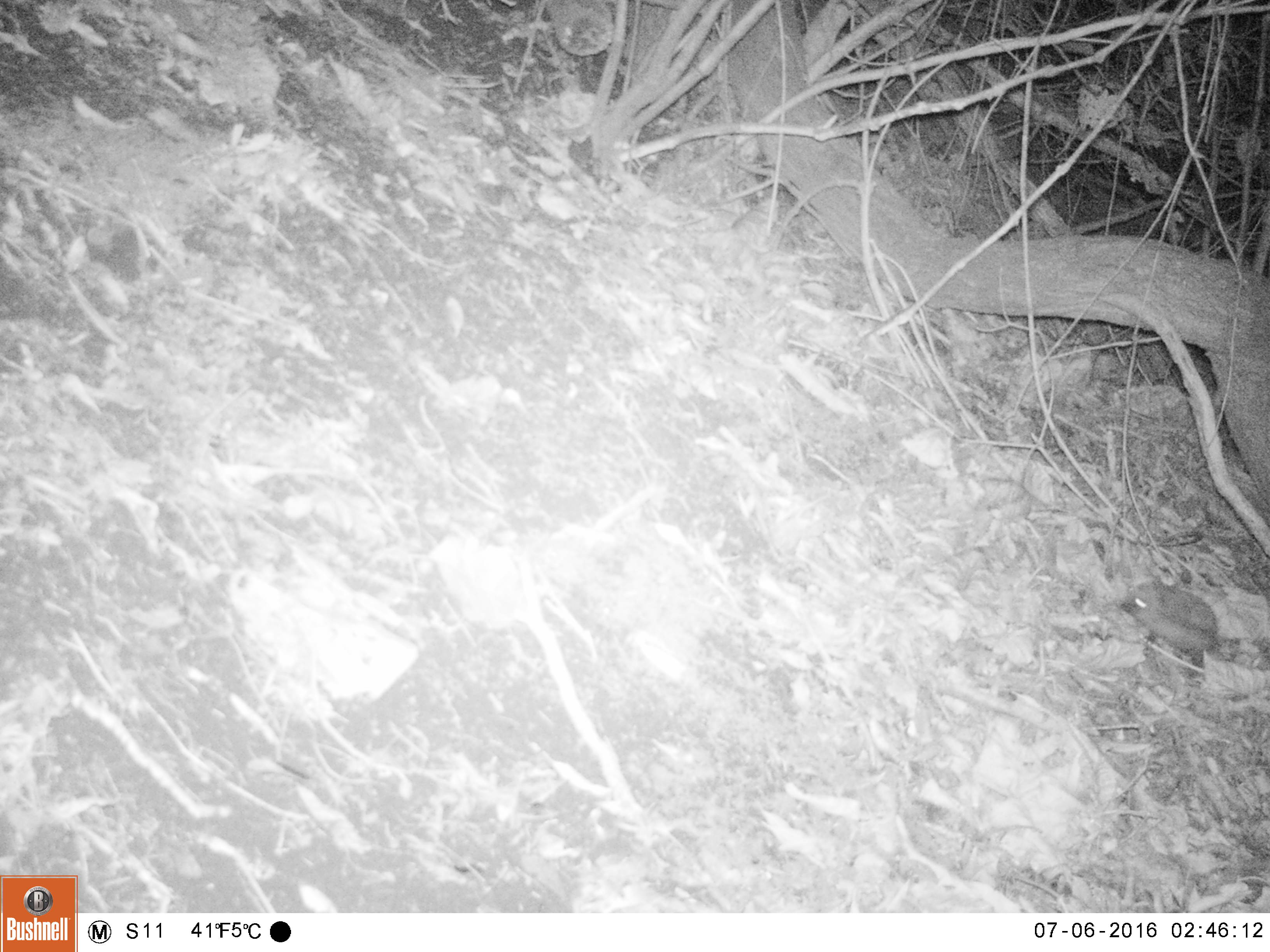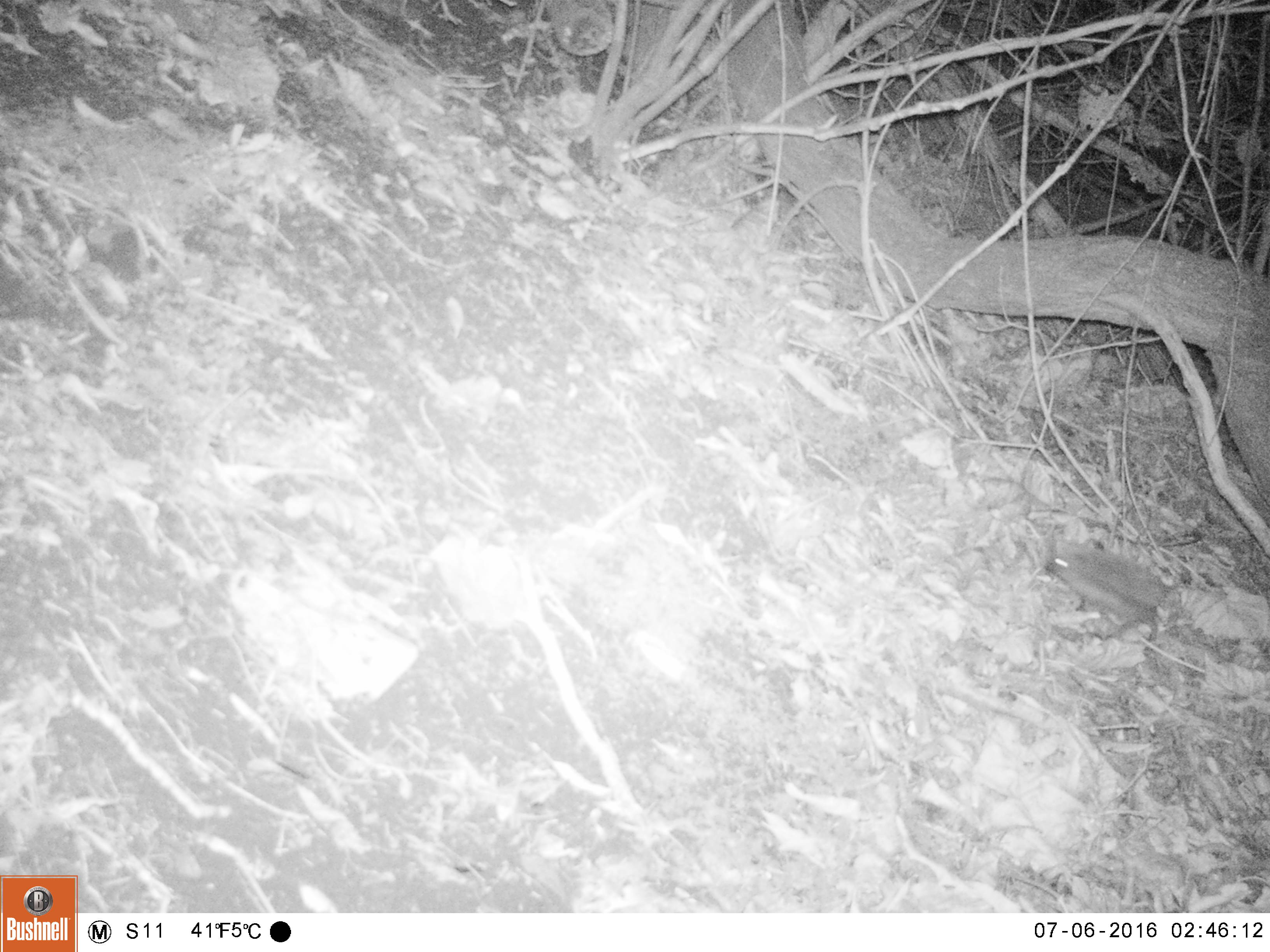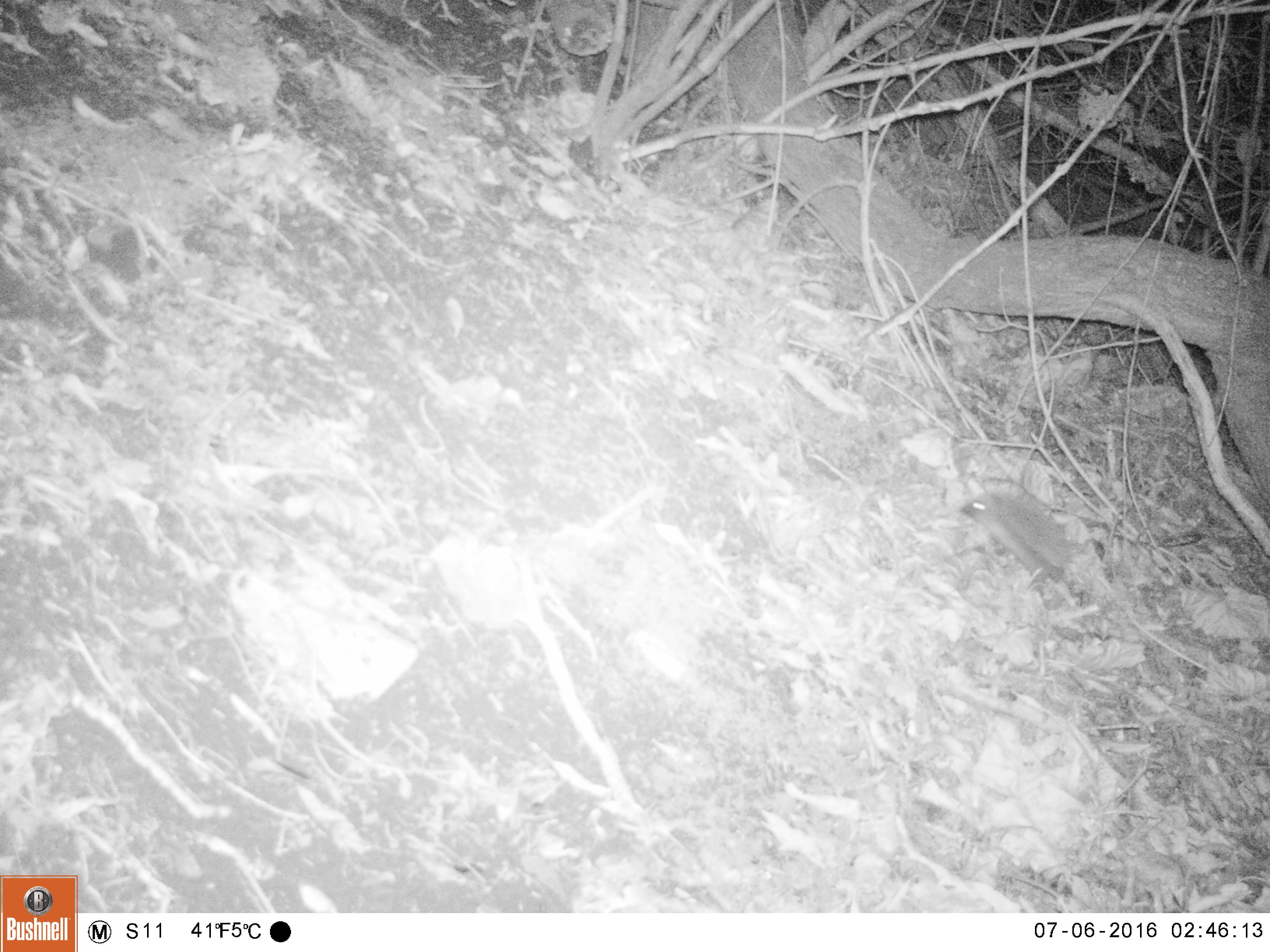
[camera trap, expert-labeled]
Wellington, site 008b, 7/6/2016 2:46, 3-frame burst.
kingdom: Animalia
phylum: Chordata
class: Mammalia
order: Eulipotyphla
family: Erinaceidae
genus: Erinaceus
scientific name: Erinaceus europaeus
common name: hedgehog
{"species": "hedgehog (Erinaceus europaeus)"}